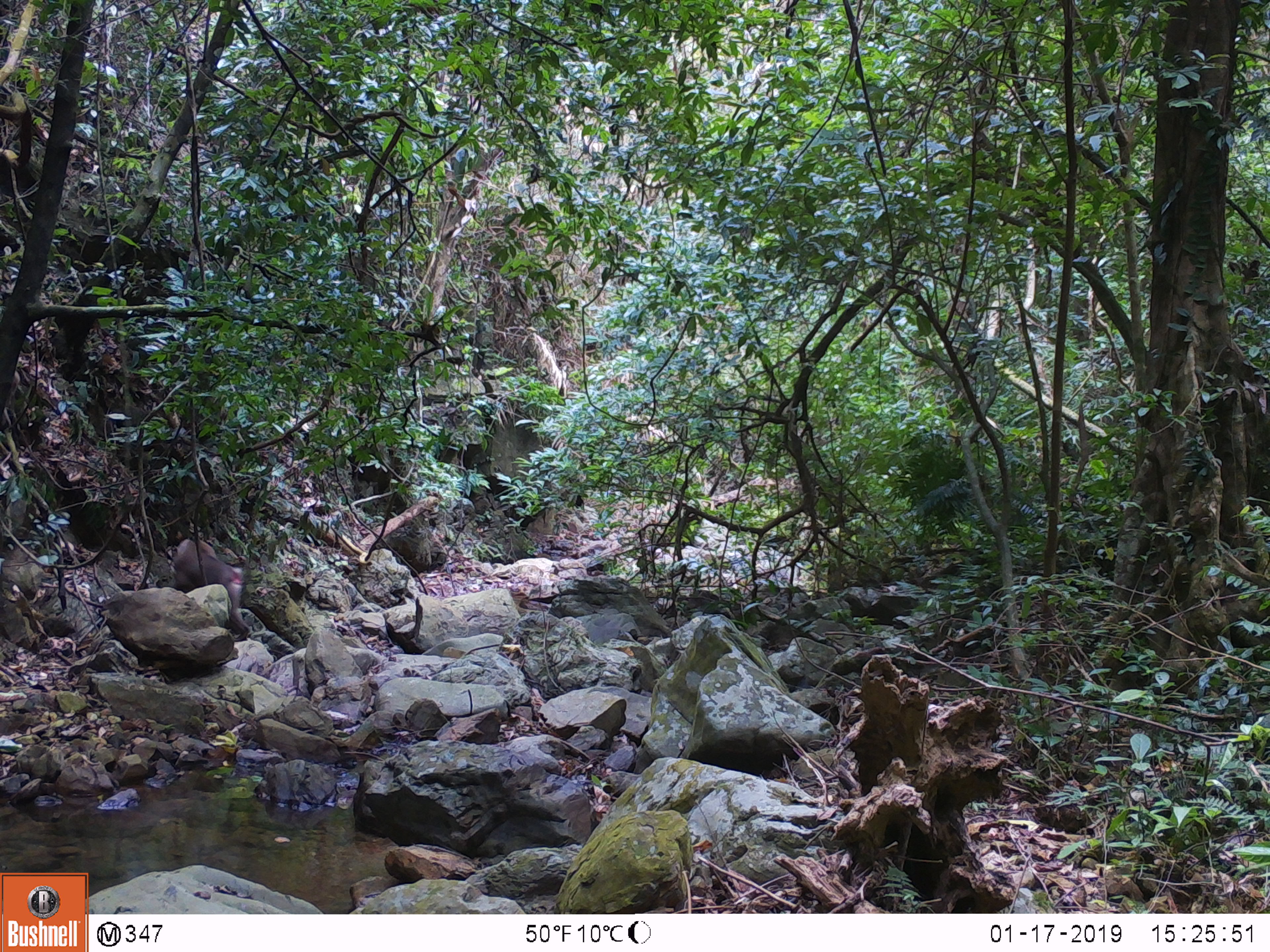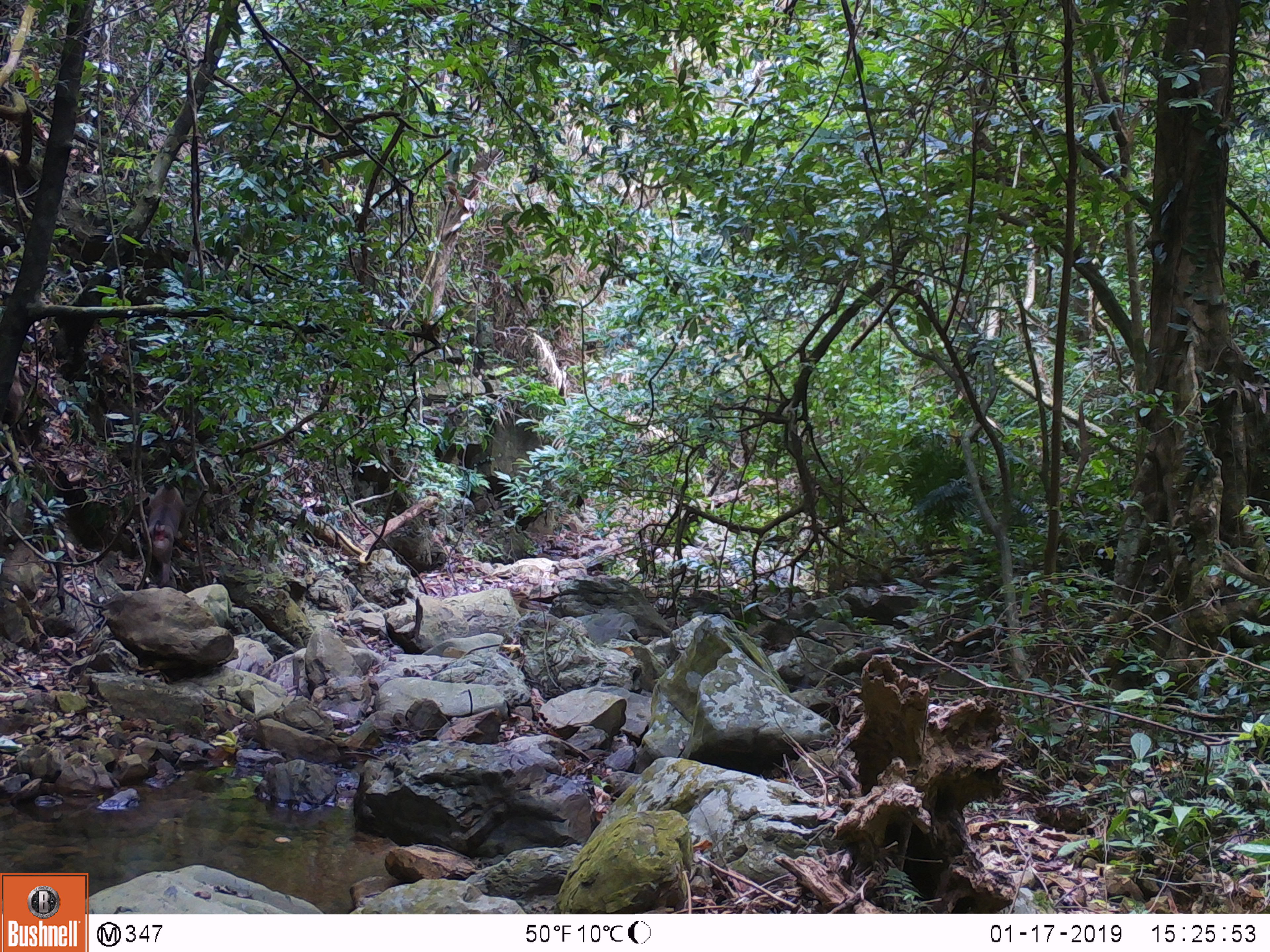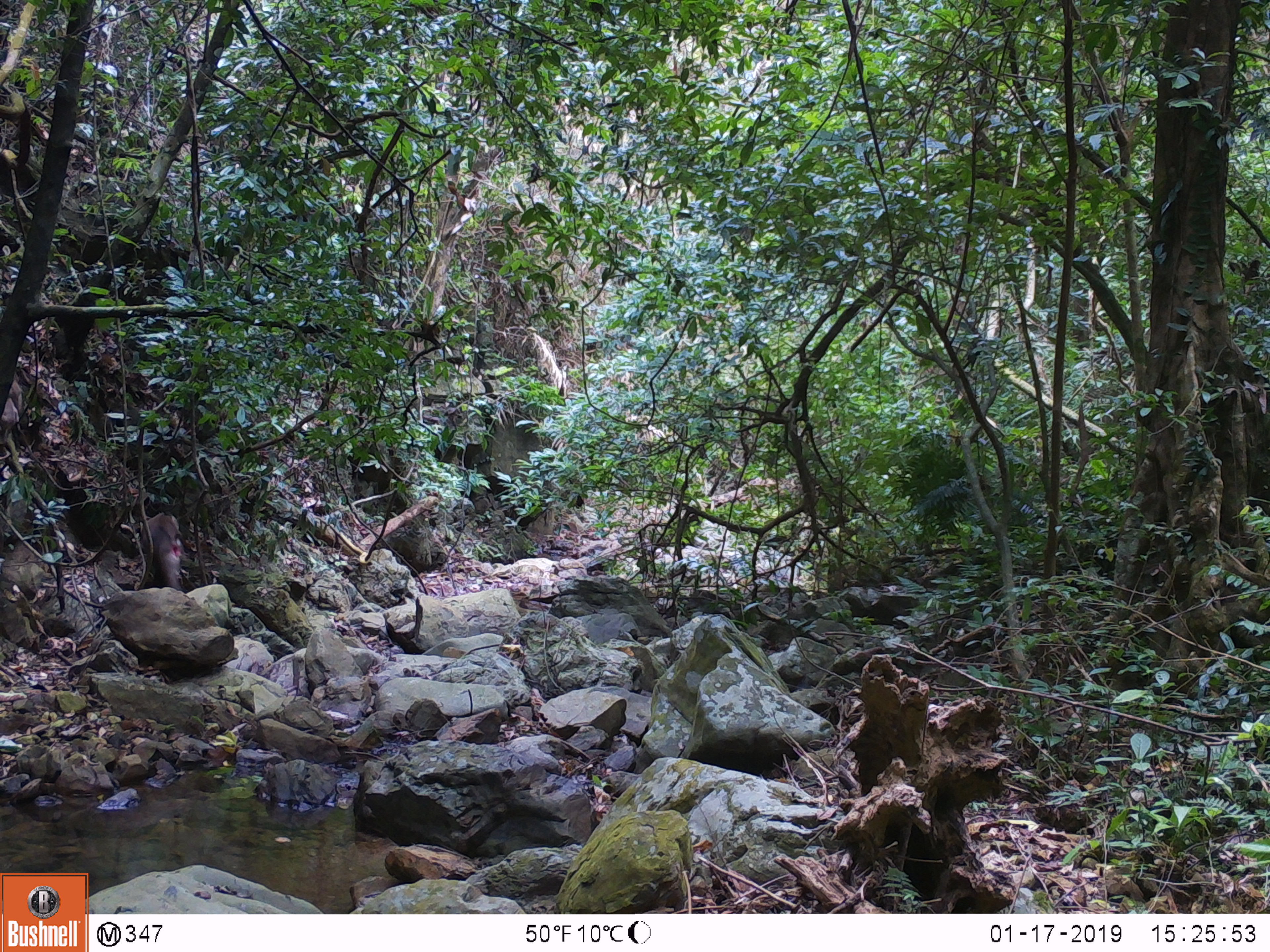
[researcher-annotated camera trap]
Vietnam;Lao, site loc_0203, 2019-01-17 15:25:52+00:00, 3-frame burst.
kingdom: Animalia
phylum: Chordata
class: Mammalia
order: Primates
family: Cercopithecidae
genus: Macaca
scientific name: Macaca nemestrina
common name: pig-tailed macaque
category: pig tailed macaque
Pig tailed macaque (pig-tailed macaque) (Macaca nemestrina). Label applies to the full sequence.